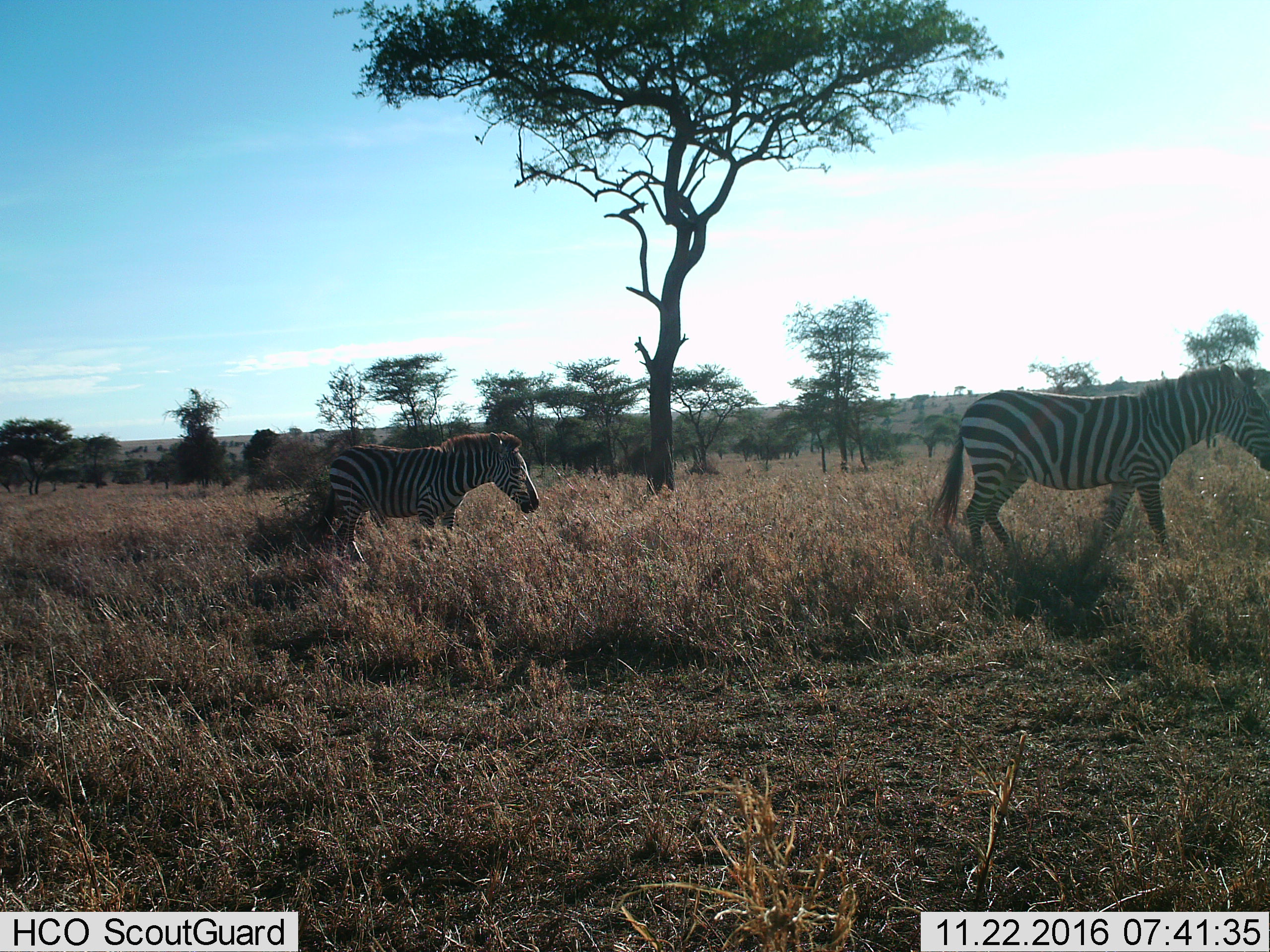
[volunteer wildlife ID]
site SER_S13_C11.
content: unidentified animal